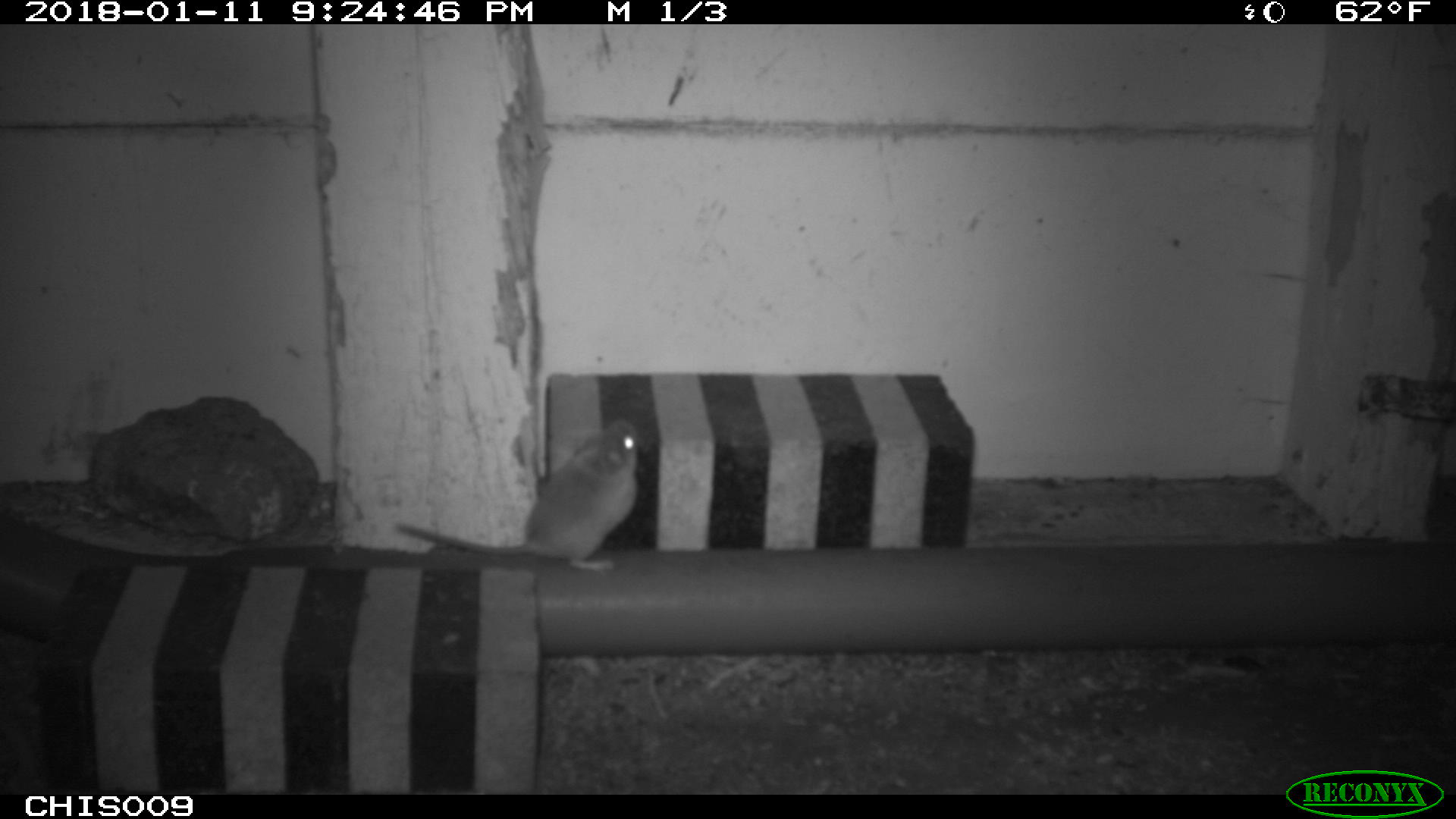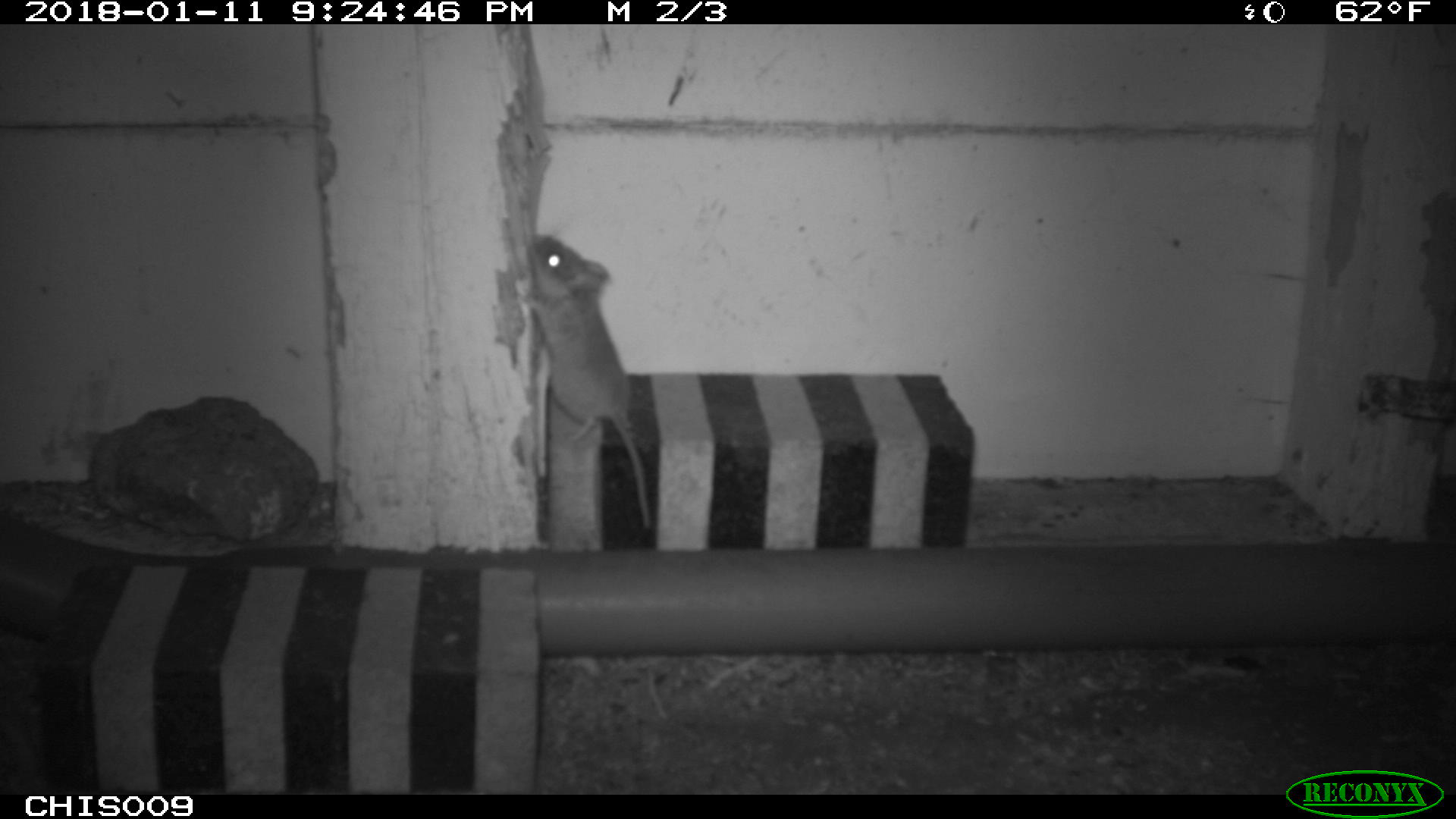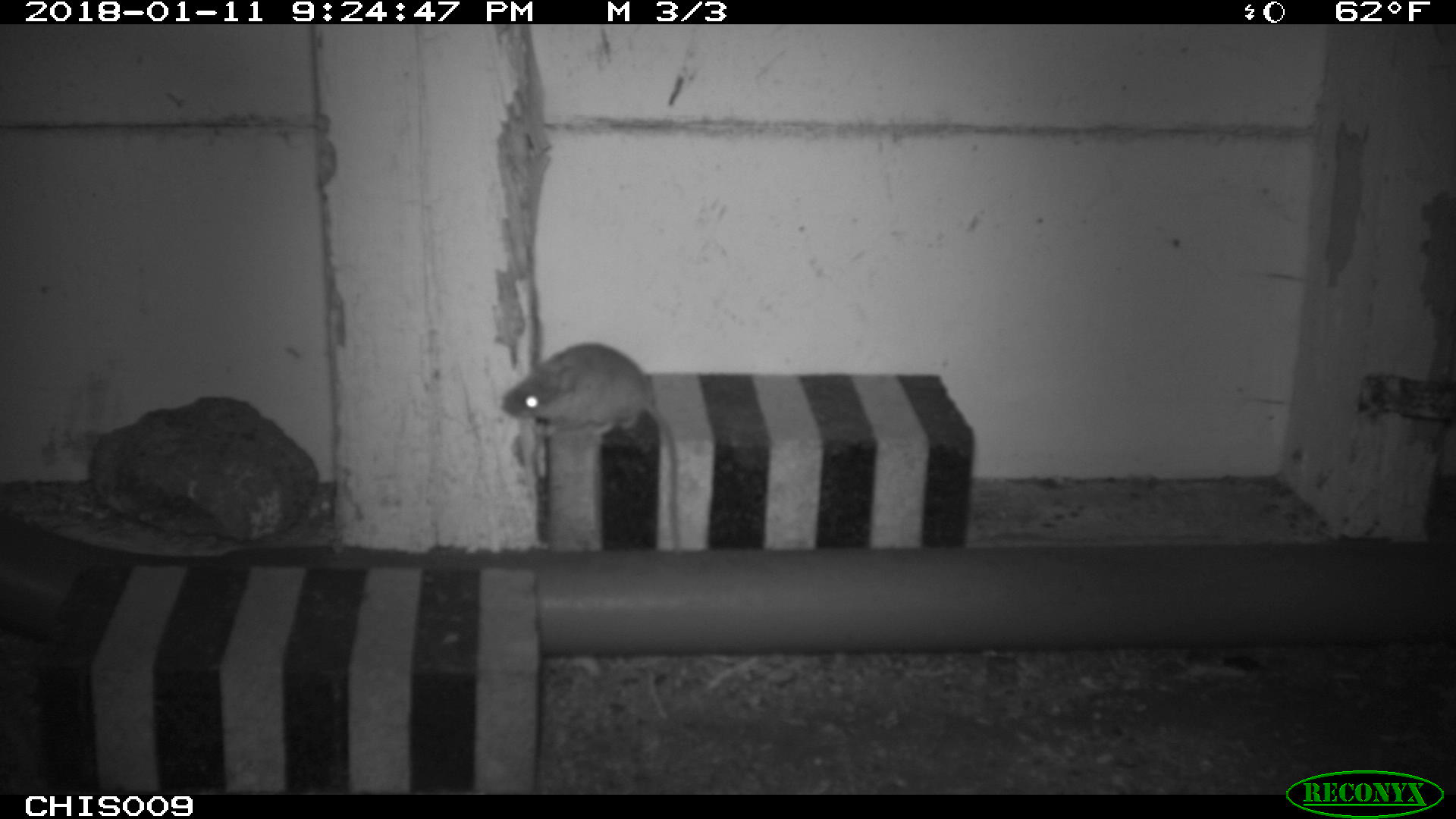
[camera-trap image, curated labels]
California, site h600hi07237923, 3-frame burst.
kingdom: Animalia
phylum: Chordata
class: Mammalia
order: Rodentia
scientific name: Rodentia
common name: rodent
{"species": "rodent (Rodentia)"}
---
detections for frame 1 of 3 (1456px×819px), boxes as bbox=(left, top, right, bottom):
rodent: bbox=(393, 418, 638, 570)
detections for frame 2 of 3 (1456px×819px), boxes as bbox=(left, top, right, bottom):
rodent: bbox=(526, 234, 651, 529)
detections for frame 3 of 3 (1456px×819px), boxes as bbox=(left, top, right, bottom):
rodent: bbox=(501, 343, 680, 557)